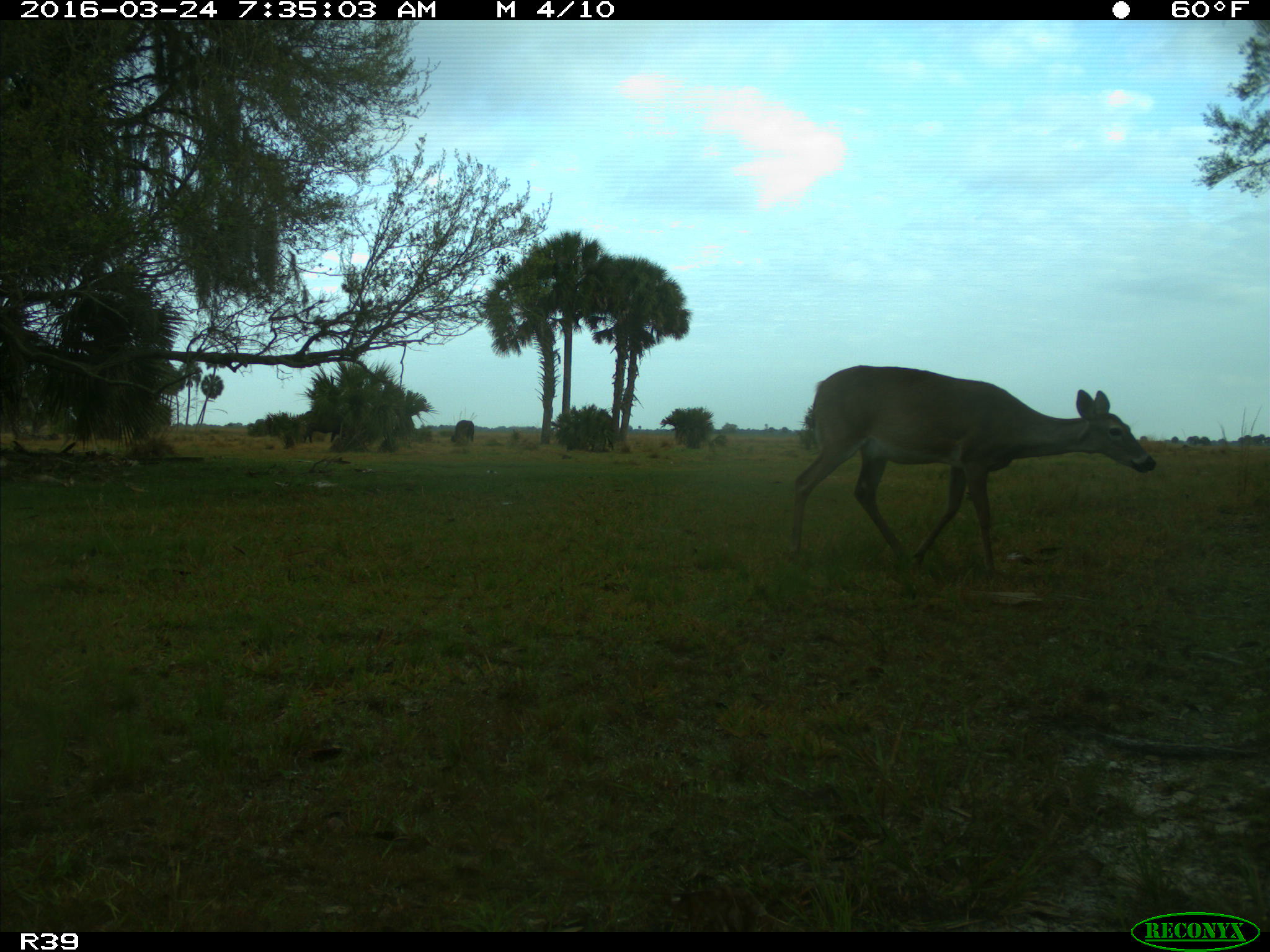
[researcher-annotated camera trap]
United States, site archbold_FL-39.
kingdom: Animalia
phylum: Chordata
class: Mammalia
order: Artiodactyla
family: Bovidae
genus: Bos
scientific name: Bos taurus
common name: domestic cow